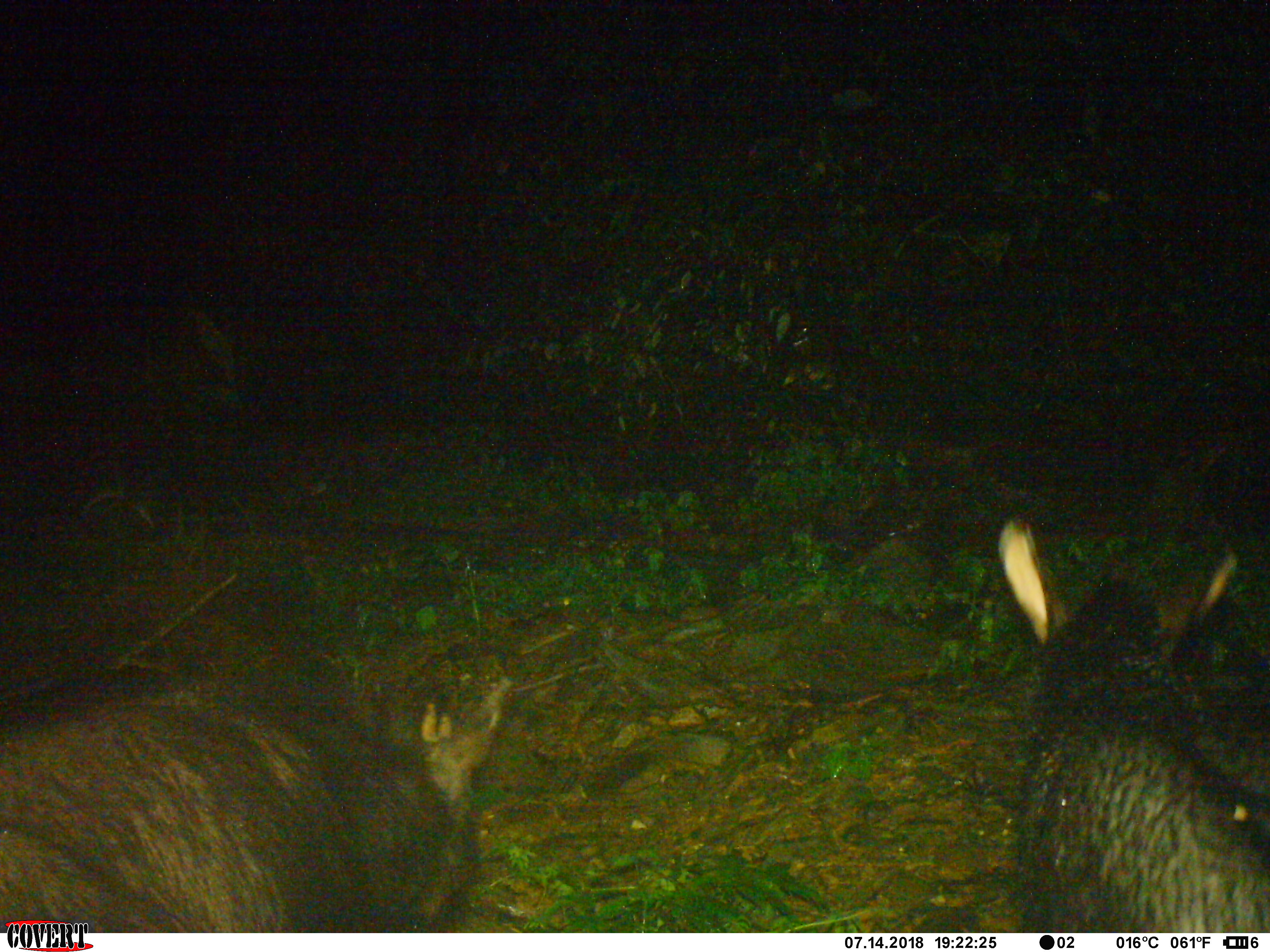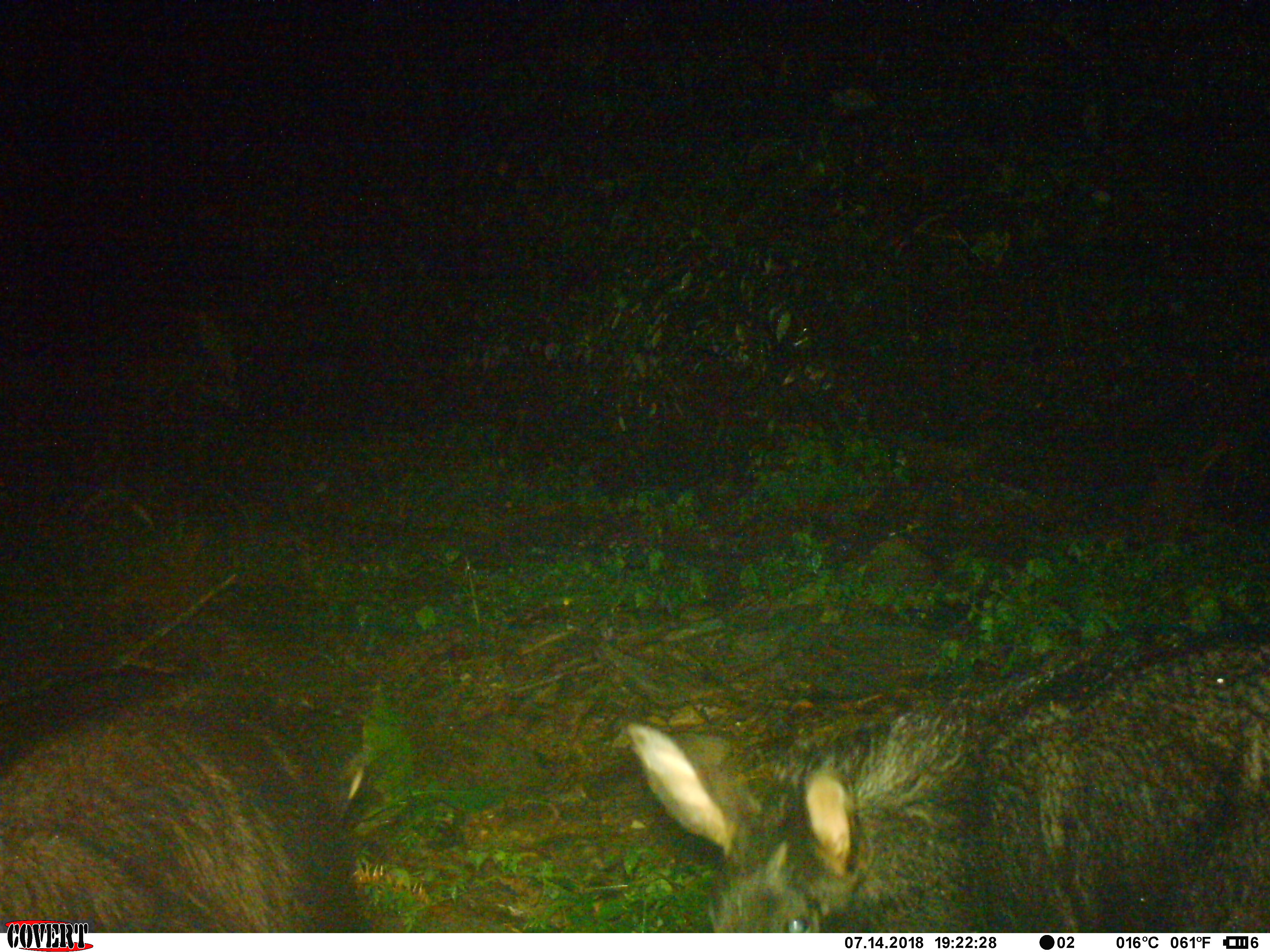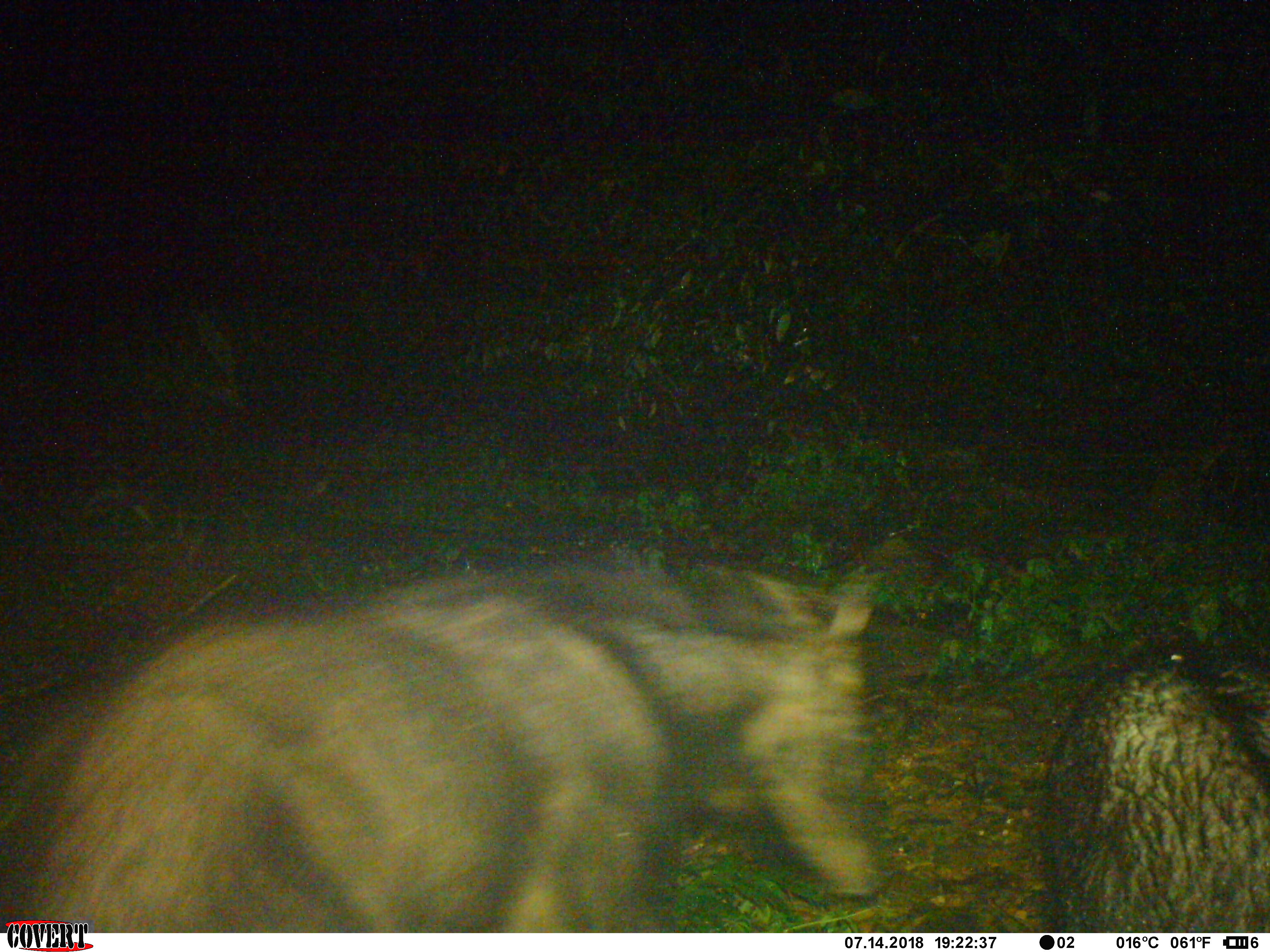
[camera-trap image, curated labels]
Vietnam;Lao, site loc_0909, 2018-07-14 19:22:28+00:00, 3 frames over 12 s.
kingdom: Animalia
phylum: Chordata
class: Mammalia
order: Artiodactyla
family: Bovidae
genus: Capricornis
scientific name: Capricornis sumatraensis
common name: chinese serow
Chinese serow (Capricornis sumatraensis). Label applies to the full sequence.